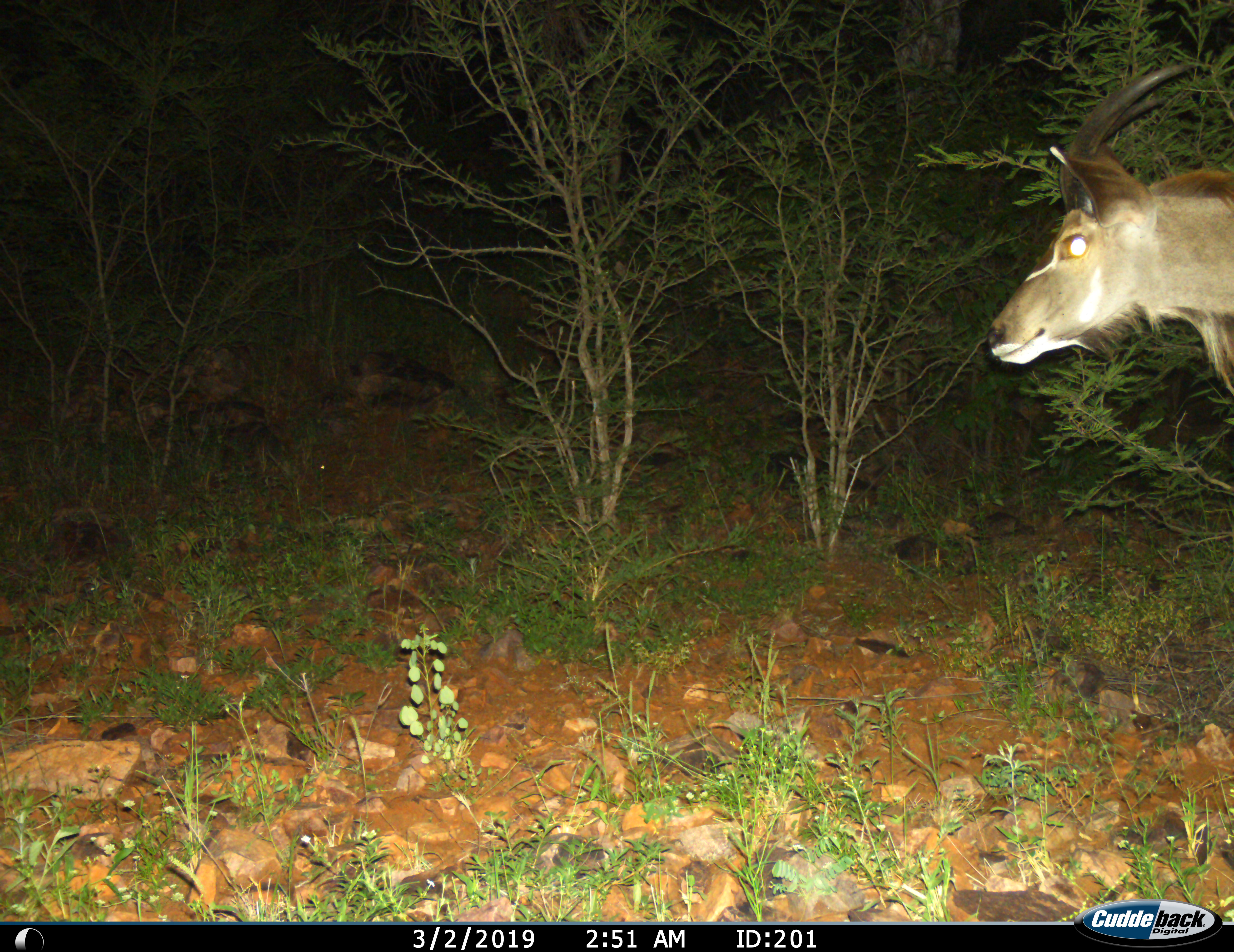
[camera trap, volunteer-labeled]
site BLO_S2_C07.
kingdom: Animalia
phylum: Chordata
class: Mammalia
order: Artiodactyla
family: Bovidae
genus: Tragelaphus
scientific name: Tragelaphus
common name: kudu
Kudu (Tragelaphus), count 1. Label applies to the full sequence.